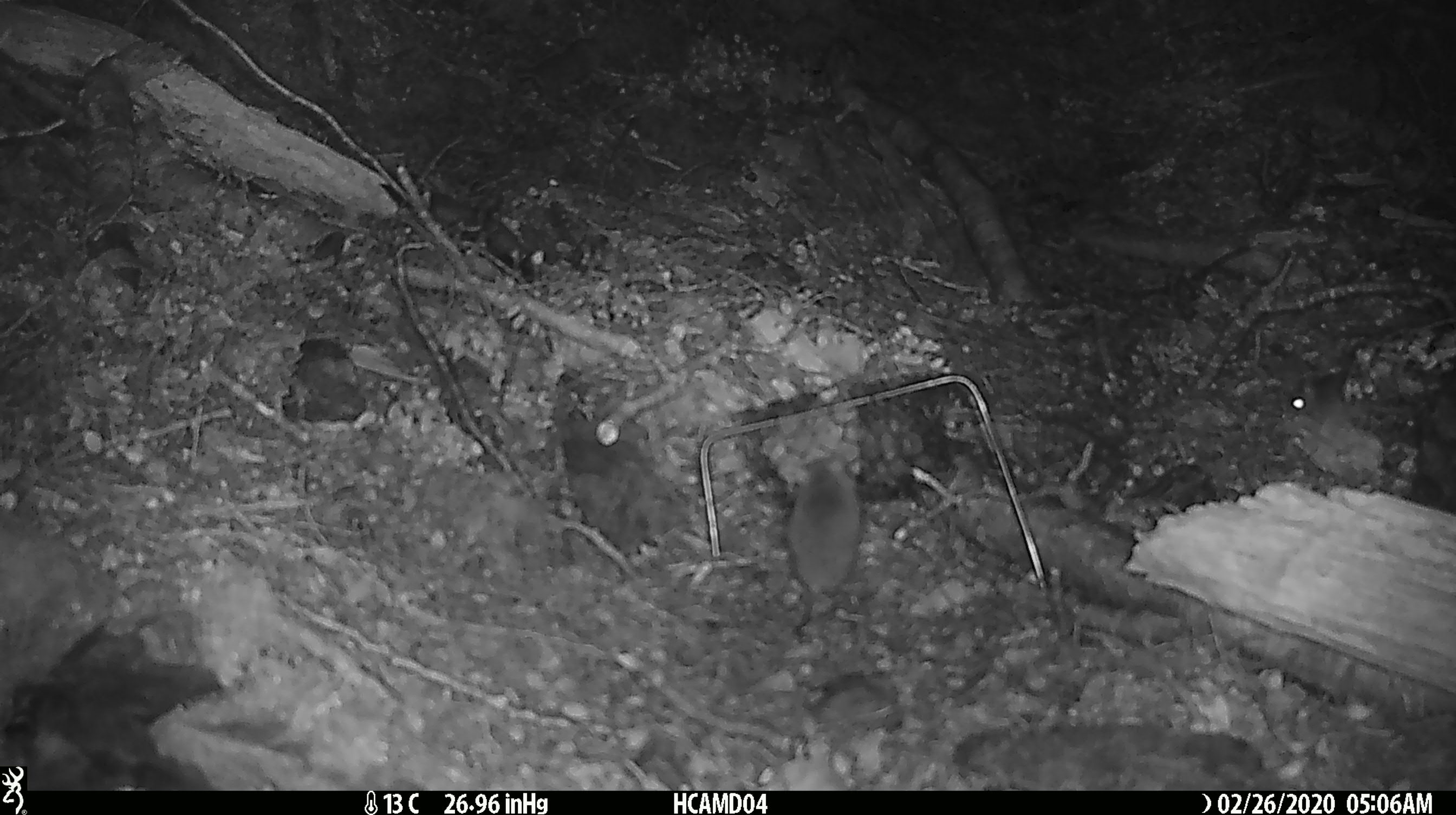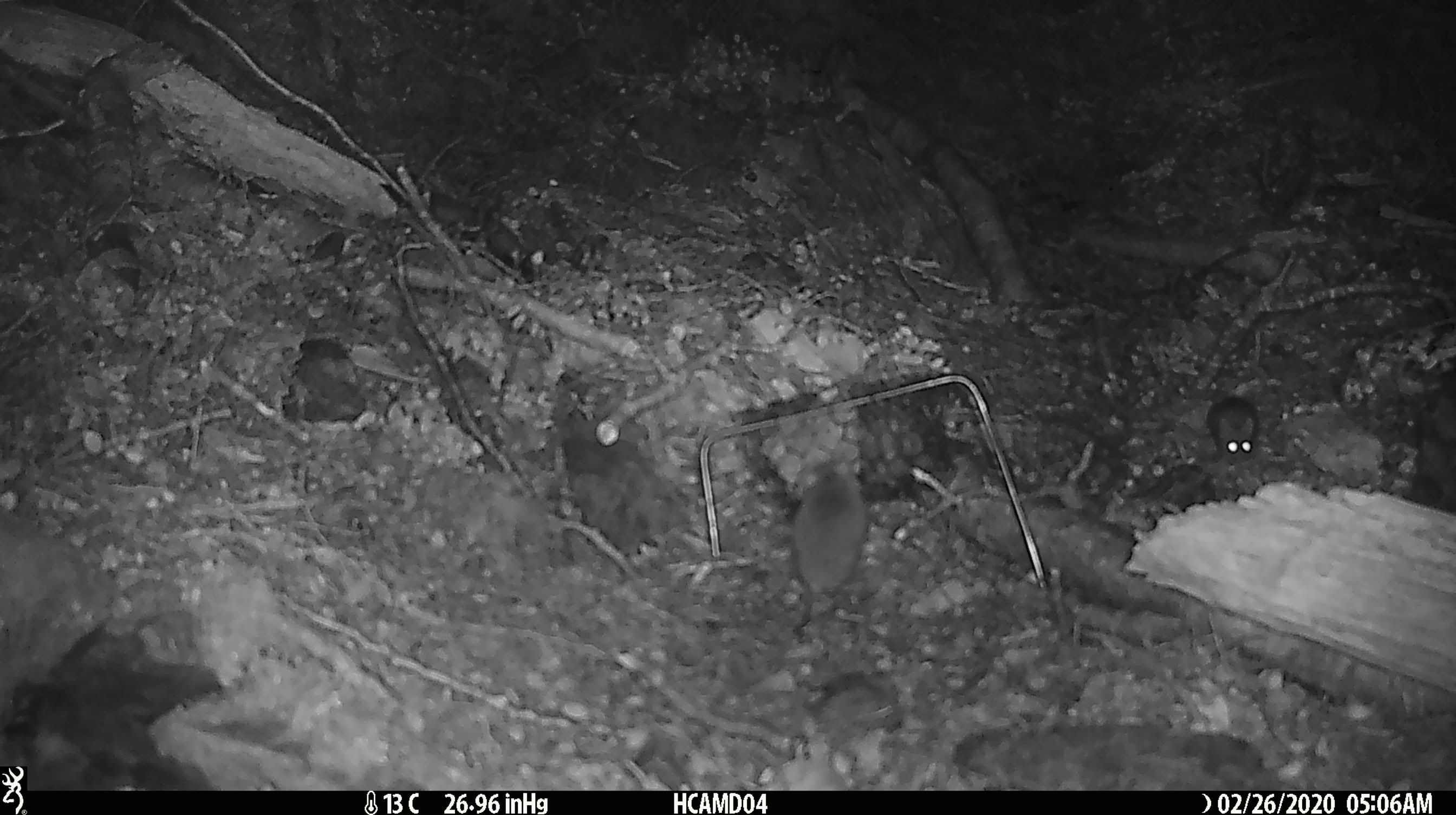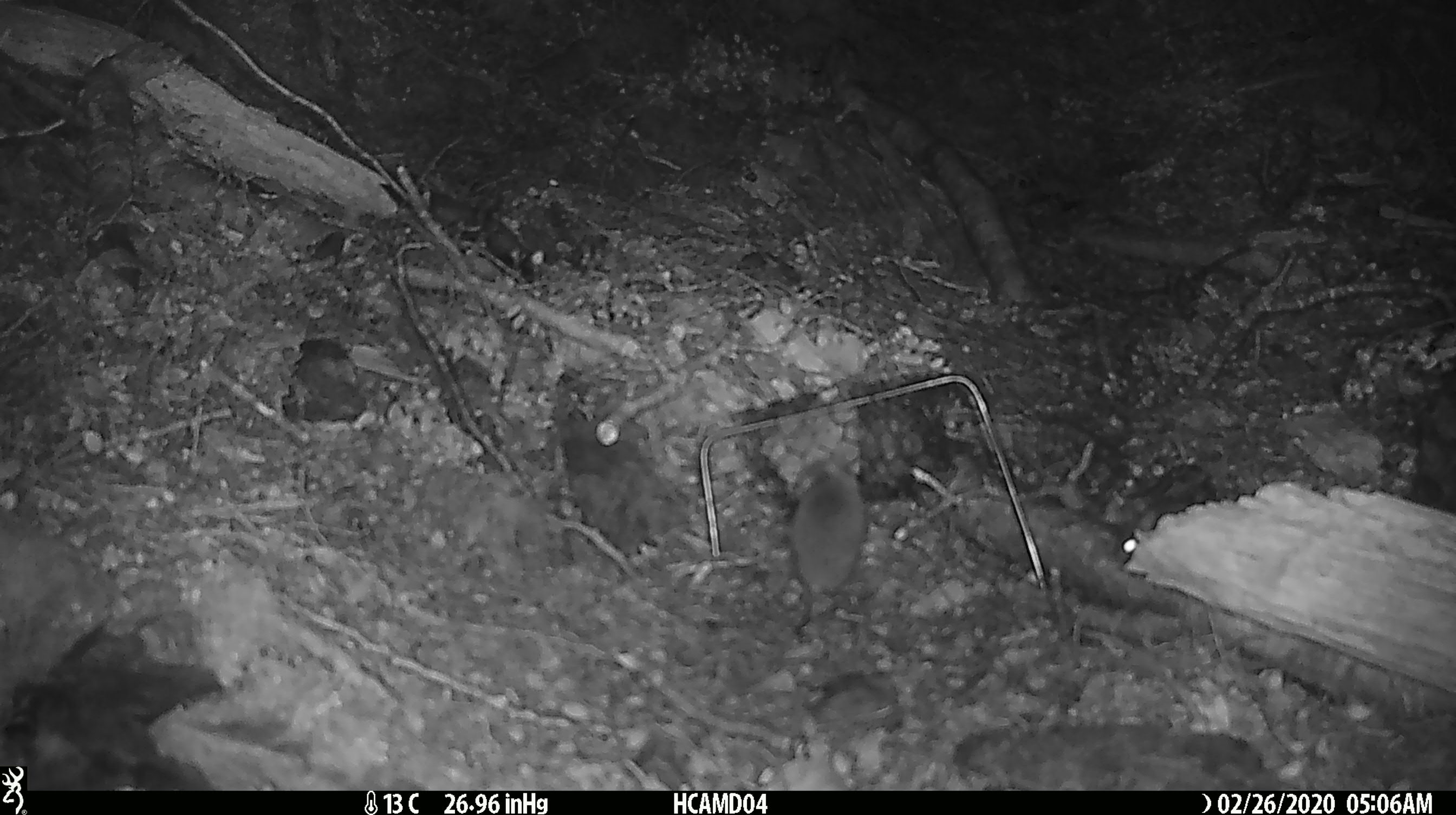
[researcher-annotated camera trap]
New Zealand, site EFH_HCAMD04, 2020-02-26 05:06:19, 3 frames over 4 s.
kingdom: Animalia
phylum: Chordata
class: Mammalia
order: Rodentia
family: Muridae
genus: Mus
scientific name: Mus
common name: mouse